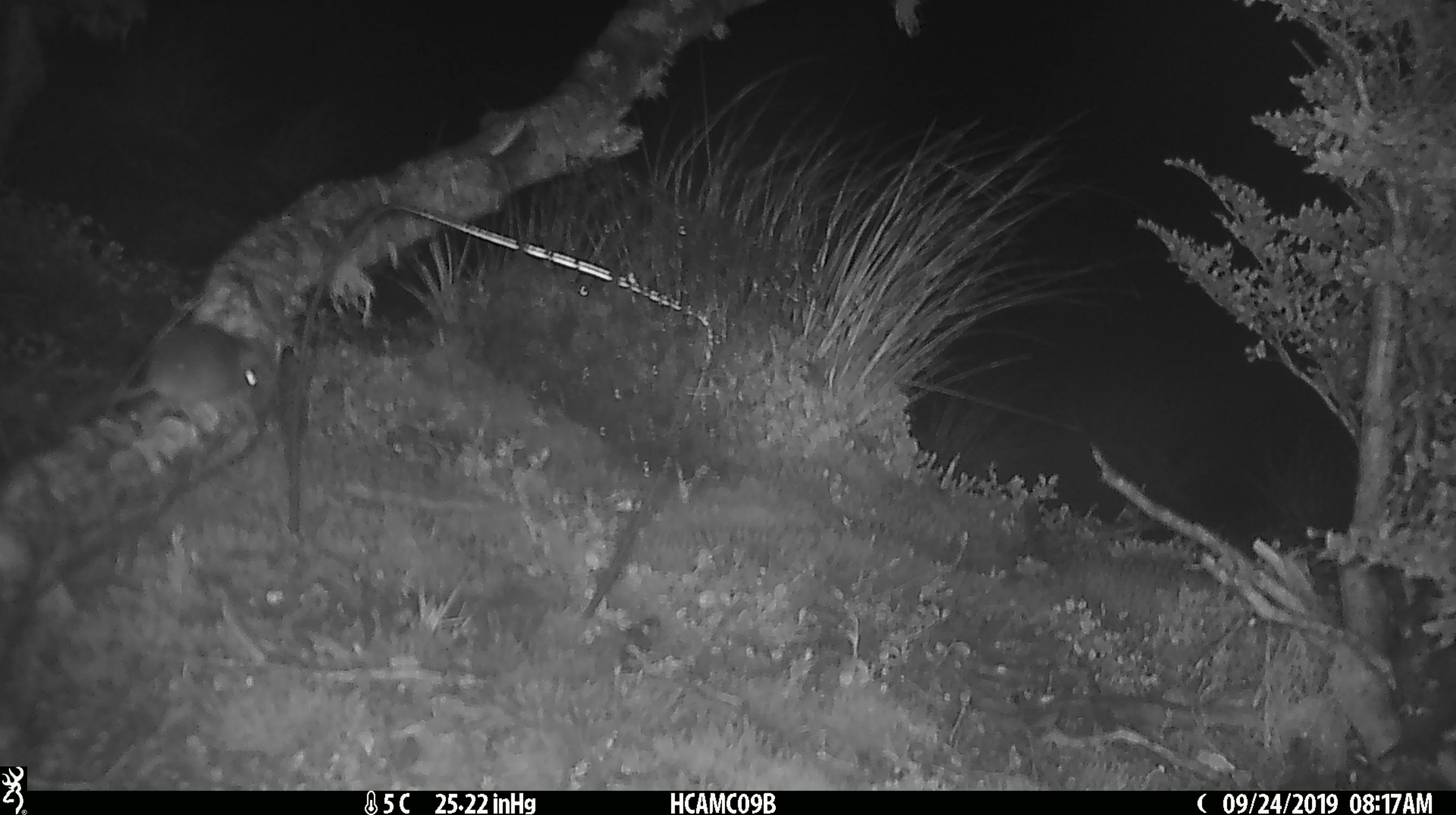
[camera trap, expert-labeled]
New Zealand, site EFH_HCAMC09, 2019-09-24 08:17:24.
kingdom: Animalia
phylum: Chordata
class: Mammalia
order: Rodentia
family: Muridae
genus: Mus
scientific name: Mus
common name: mouse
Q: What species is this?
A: Mouse (Mus).